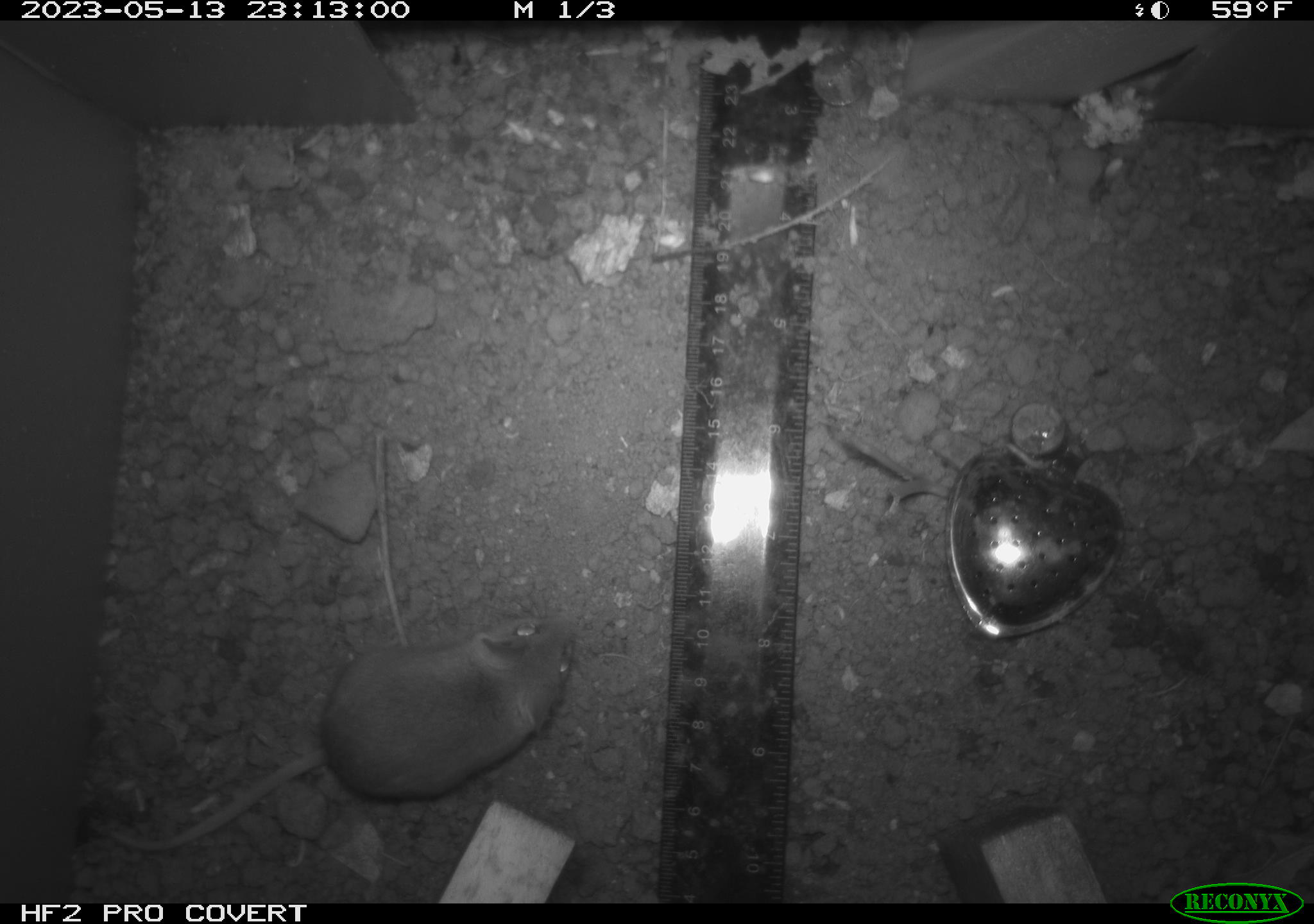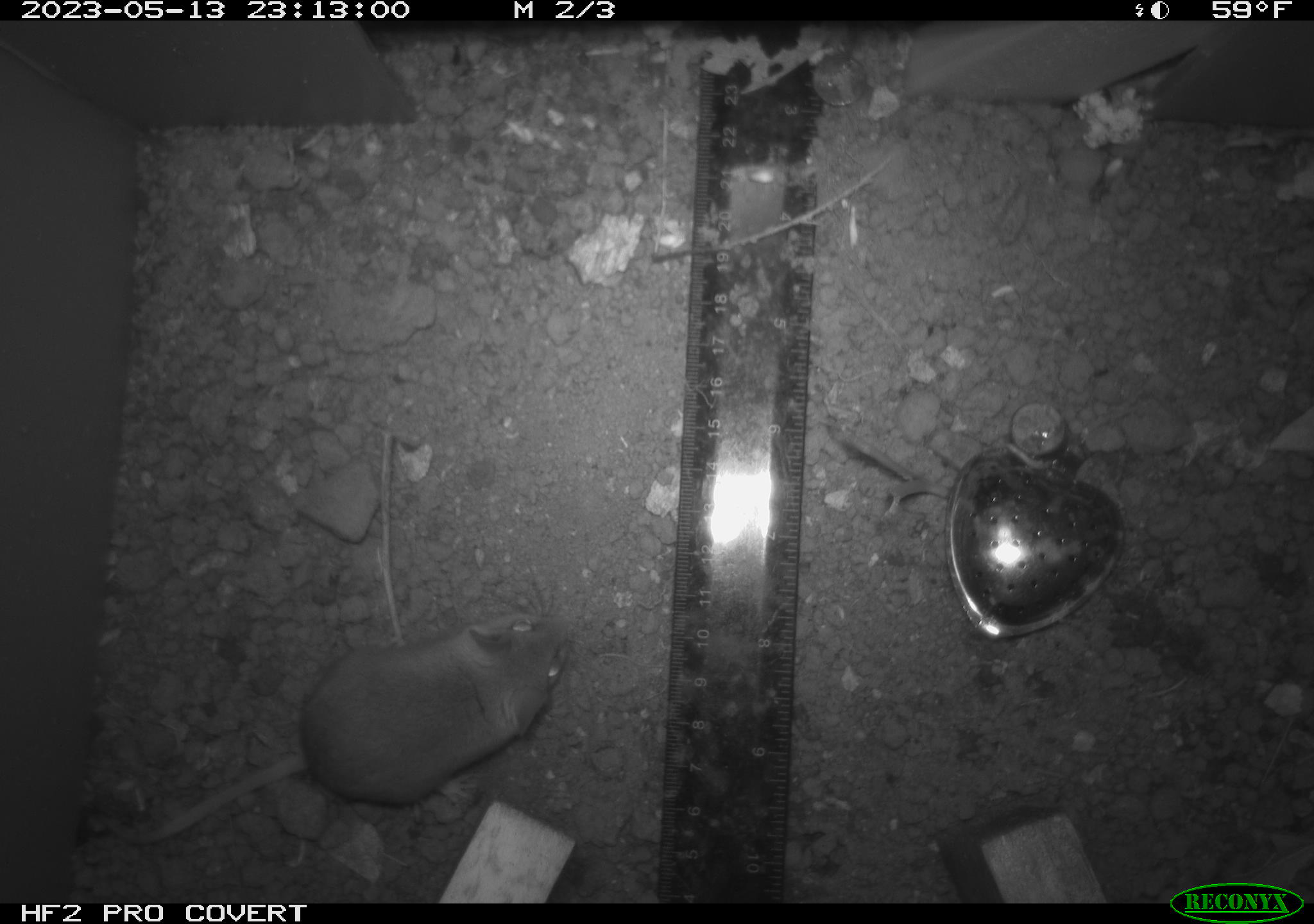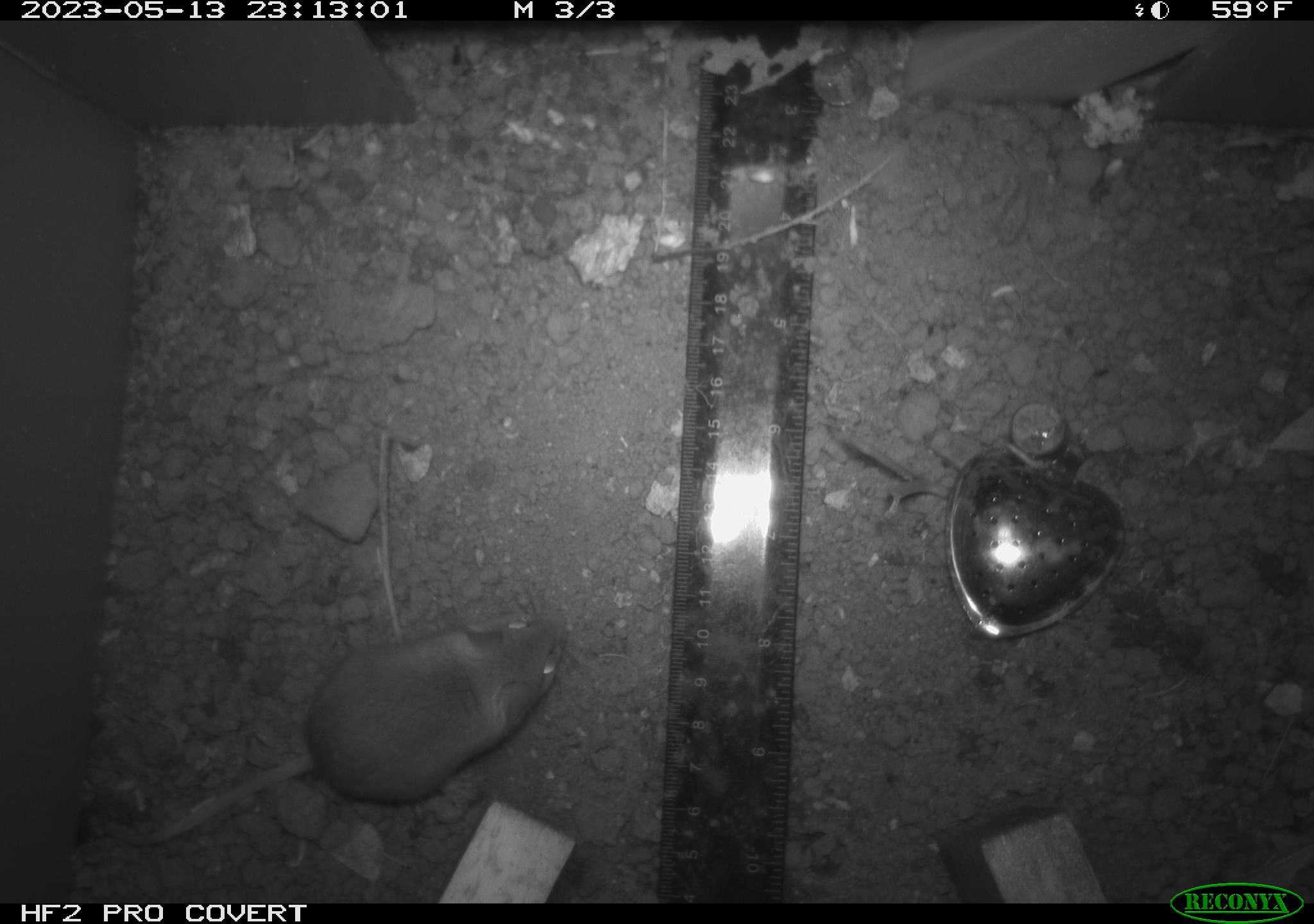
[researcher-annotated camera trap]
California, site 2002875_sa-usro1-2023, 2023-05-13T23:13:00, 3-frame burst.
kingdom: Animalia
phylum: Chordata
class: Mammalia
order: Rodentia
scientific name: Rodentia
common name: mouse species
Mouse species (Rodentia).